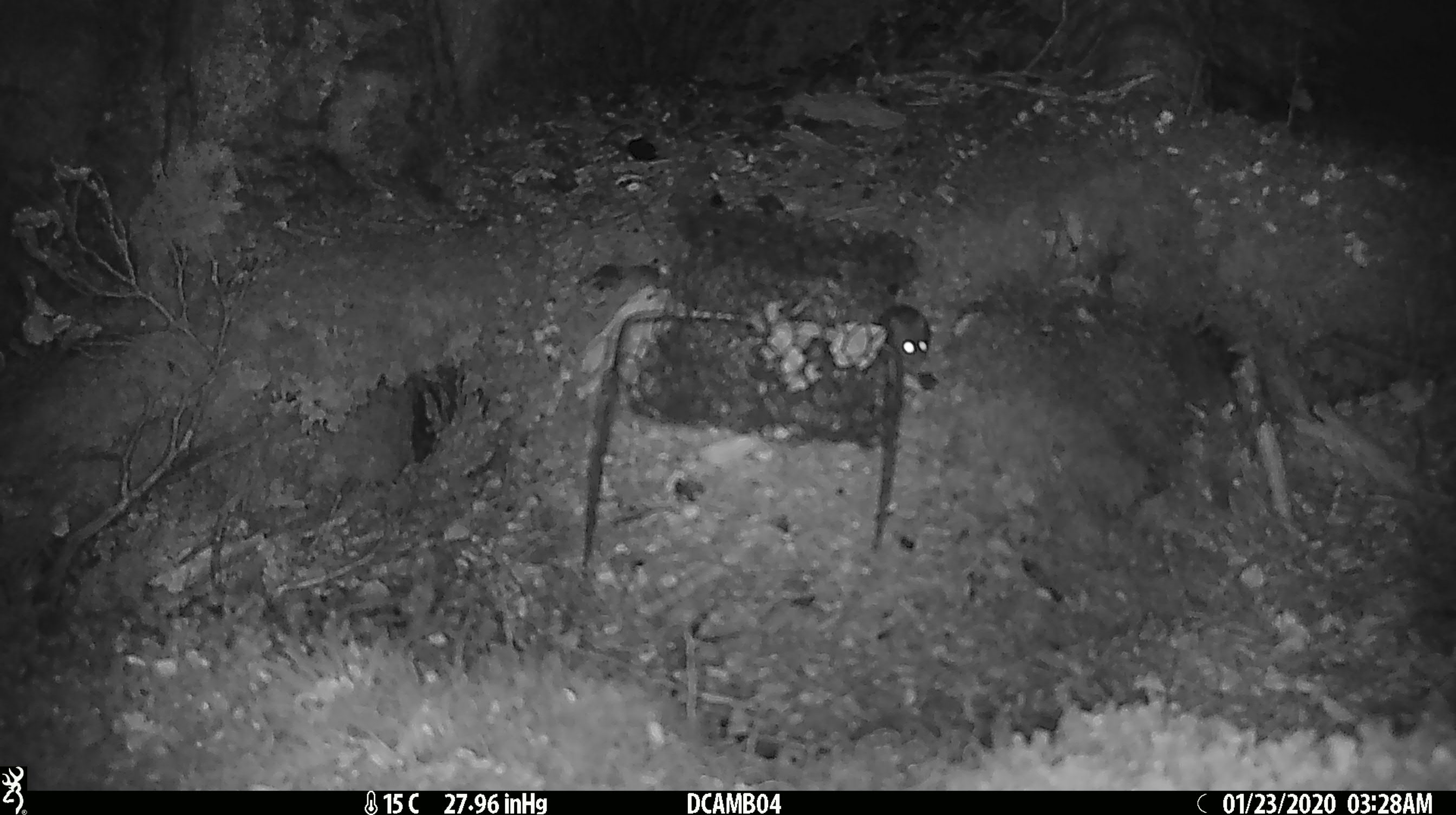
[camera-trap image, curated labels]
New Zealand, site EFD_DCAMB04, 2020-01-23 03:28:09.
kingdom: Animalia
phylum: Chordata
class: Mammalia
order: Rodentia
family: Muridae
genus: Mus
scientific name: Mus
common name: mouse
Mouse (Mus).